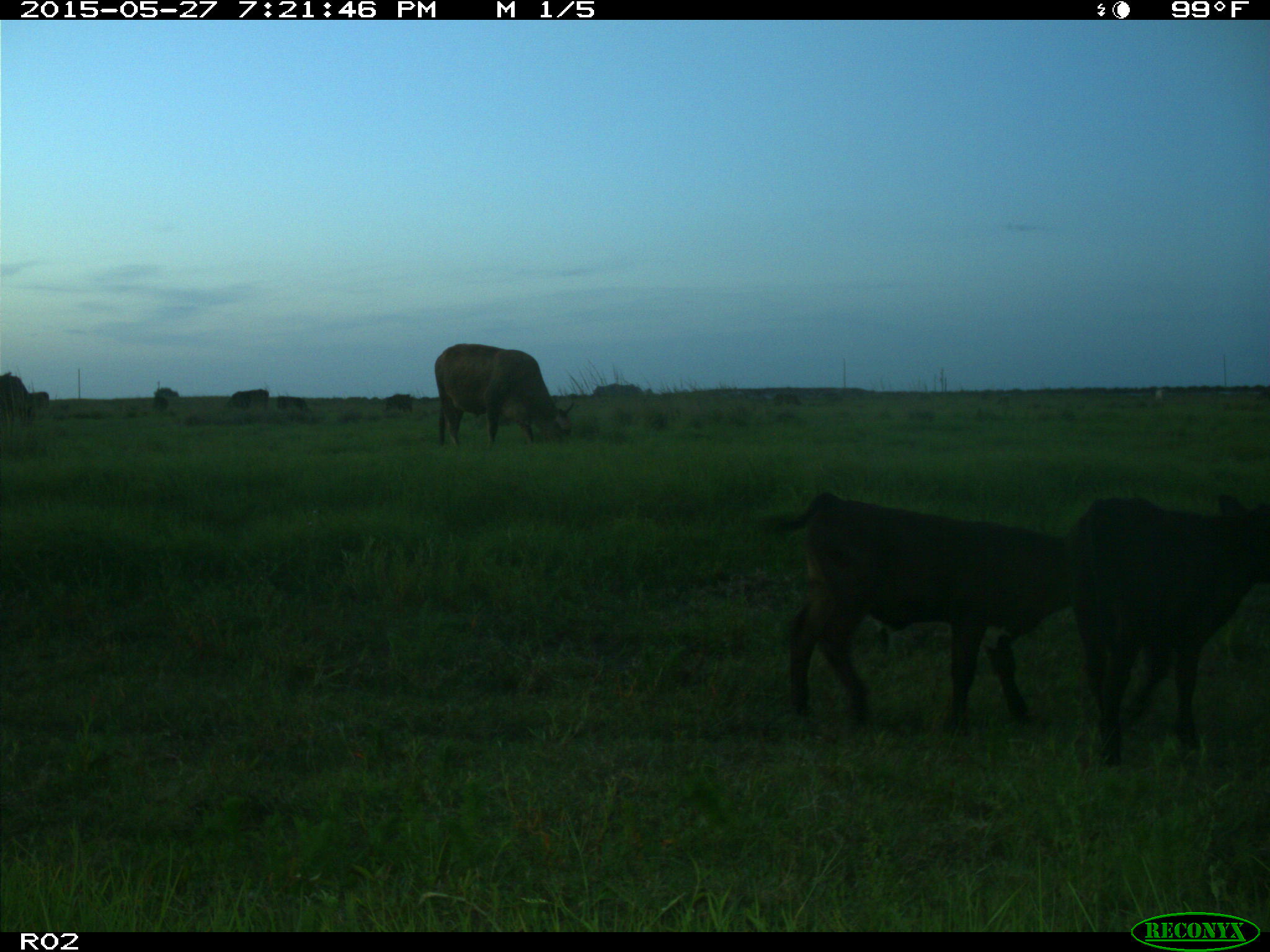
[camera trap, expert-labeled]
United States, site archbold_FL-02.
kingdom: Animalia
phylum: Chordata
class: Mammalia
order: Artiodactyla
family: Bovidae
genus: Bos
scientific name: Bos taurus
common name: domestic cow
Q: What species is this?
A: Bos taurus (domestic cow).